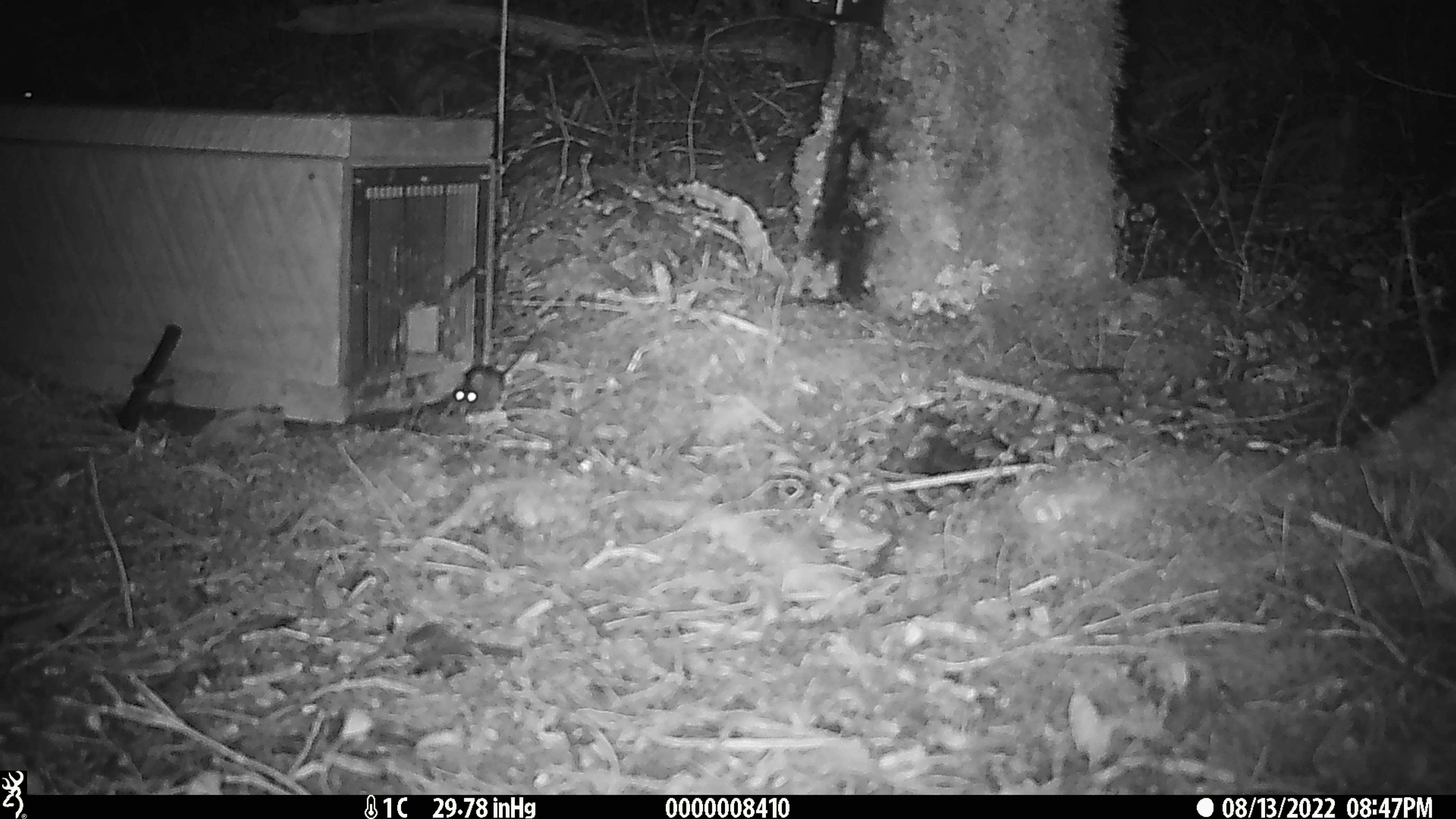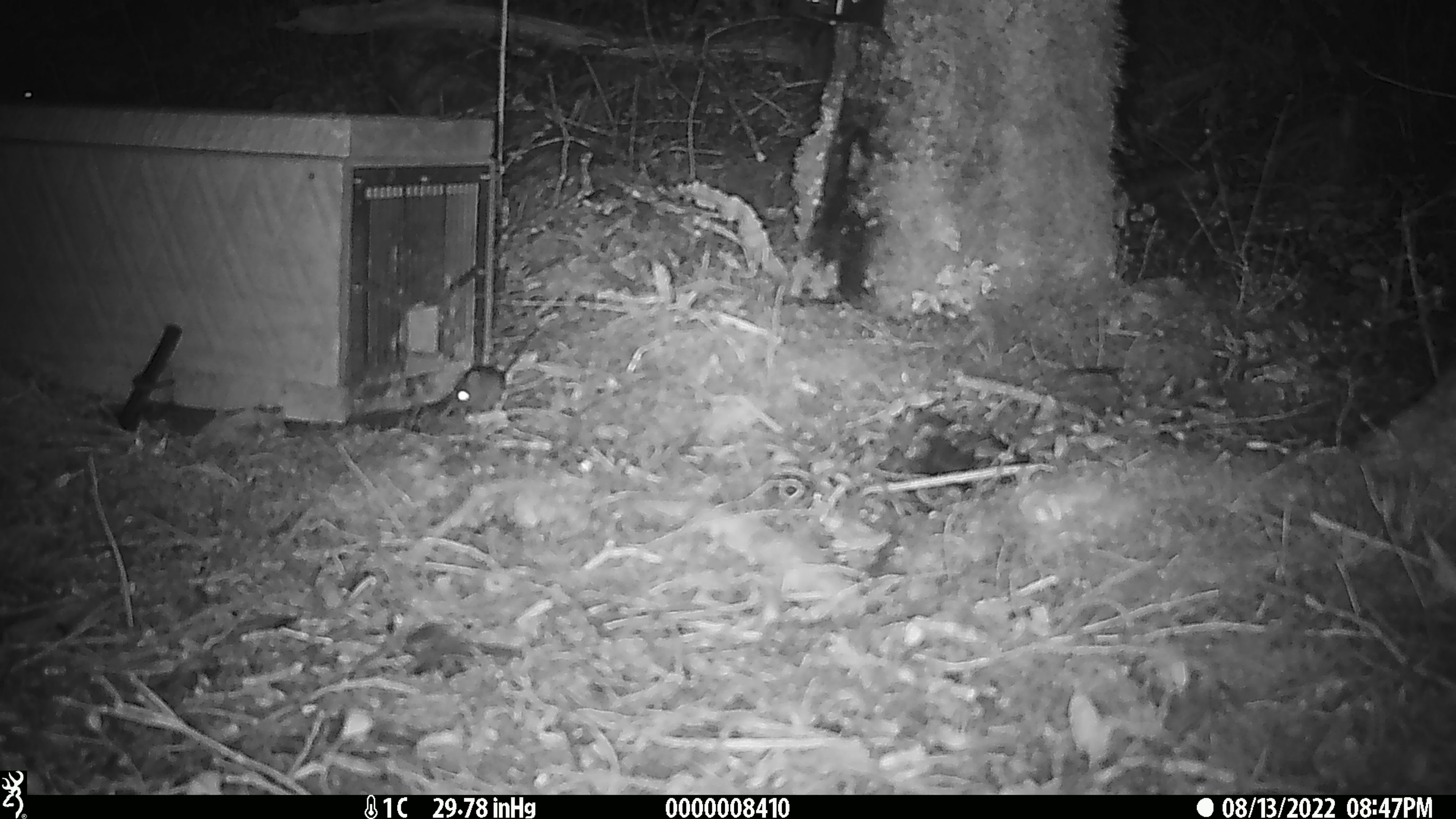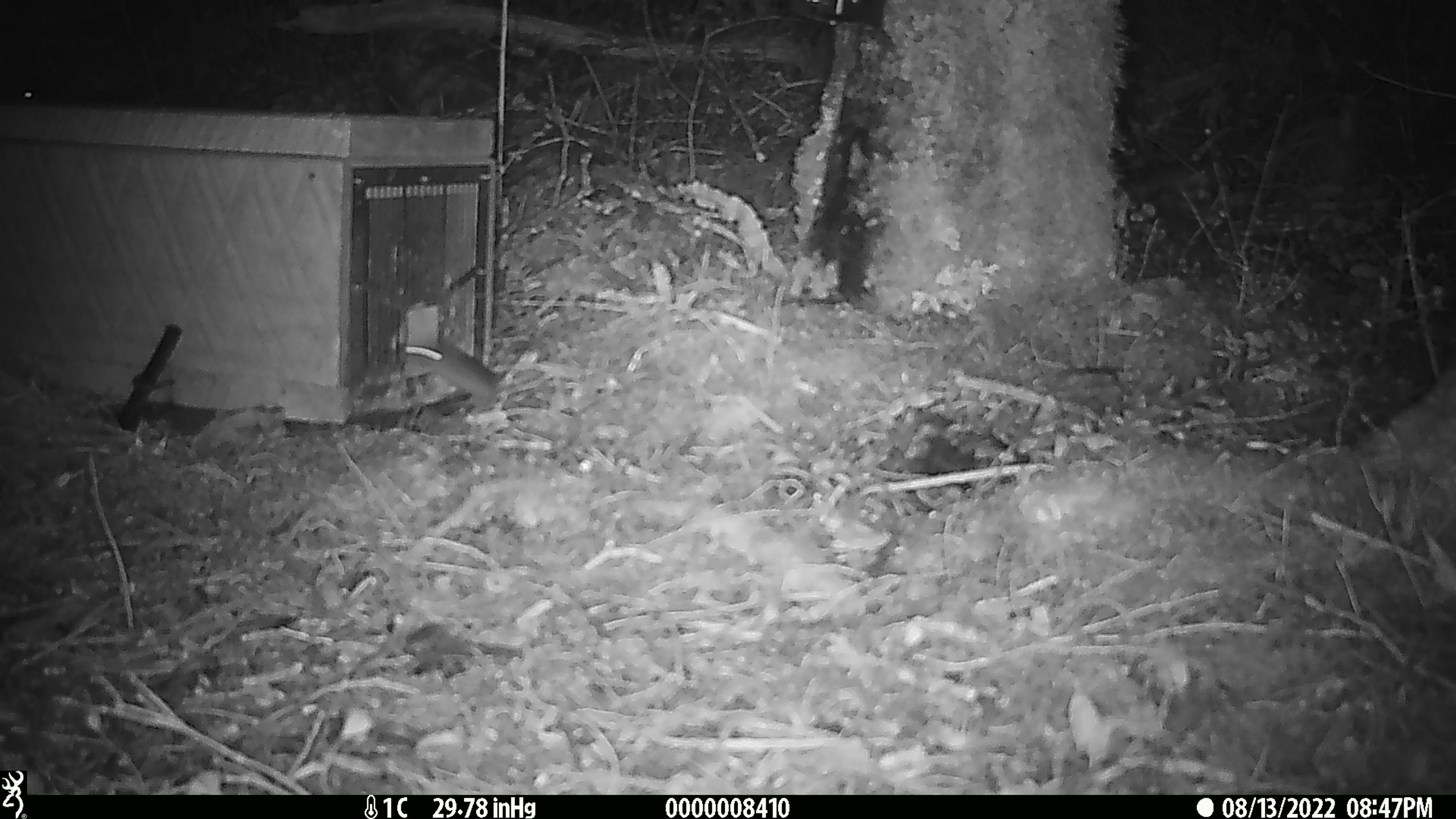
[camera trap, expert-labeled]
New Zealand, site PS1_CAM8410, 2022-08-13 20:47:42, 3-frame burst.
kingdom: Animalia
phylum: Chordata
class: Mammalia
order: Rodentia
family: Muridae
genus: Mus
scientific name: Mus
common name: mouse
Mouse (Mus).